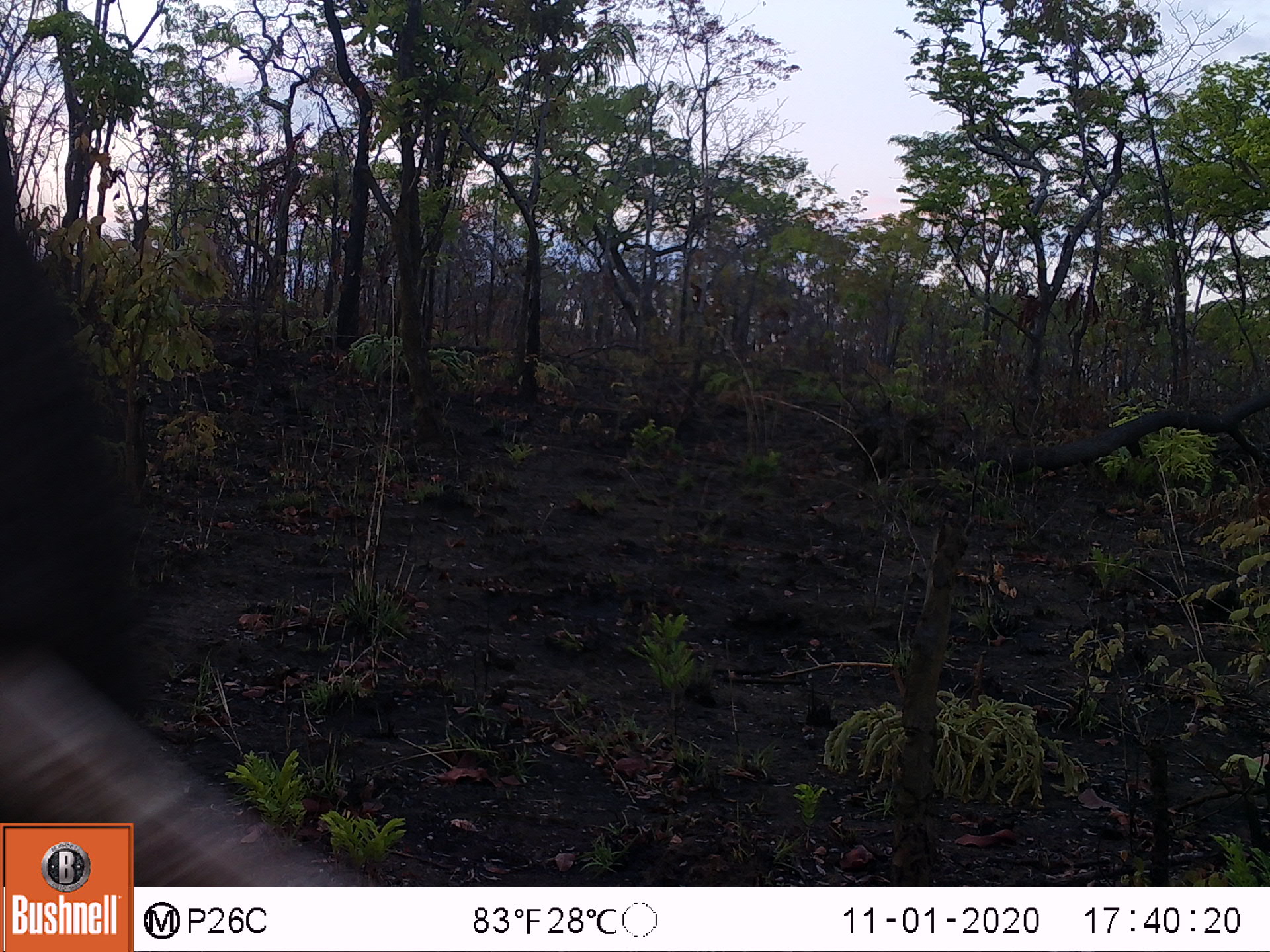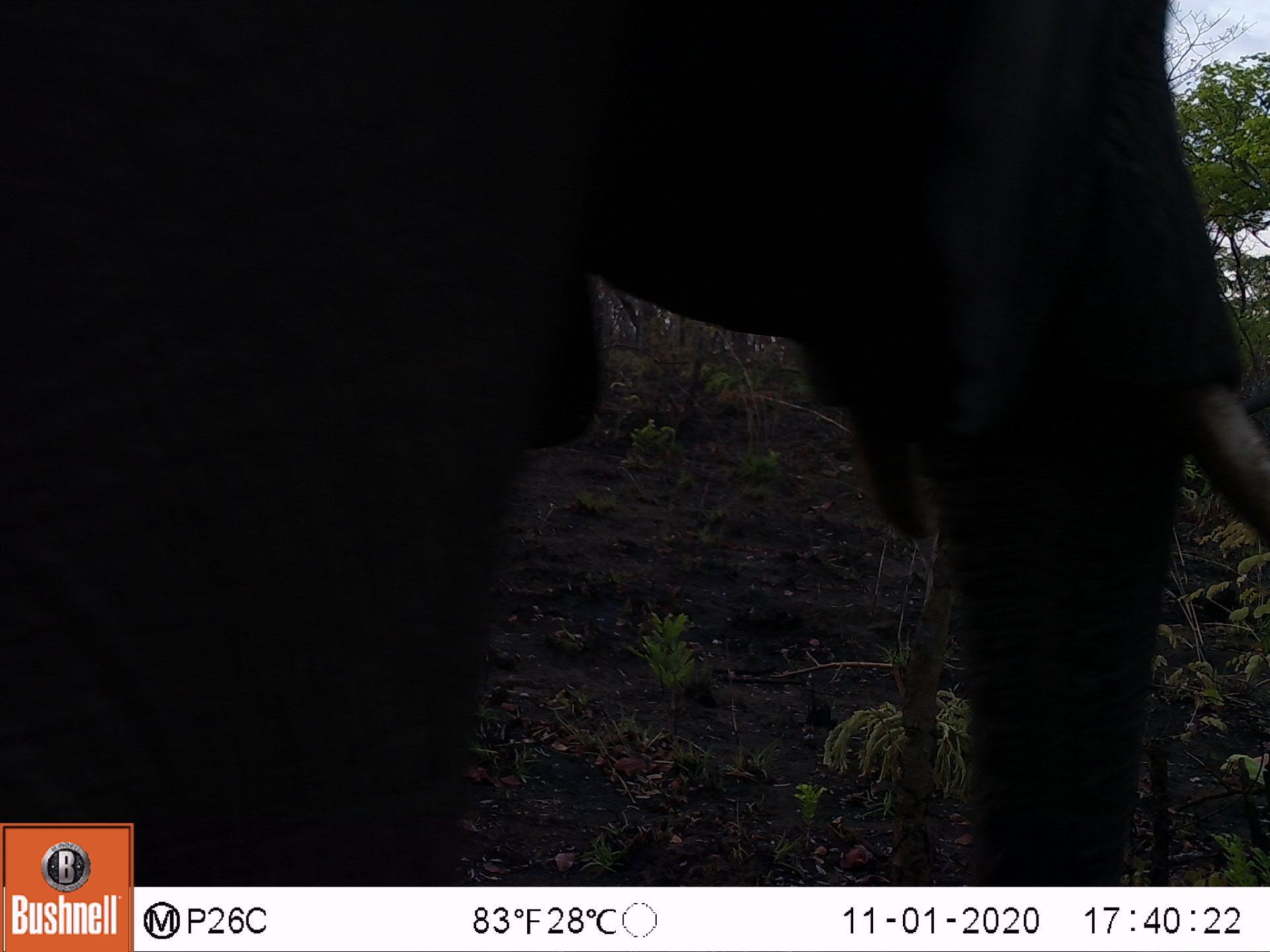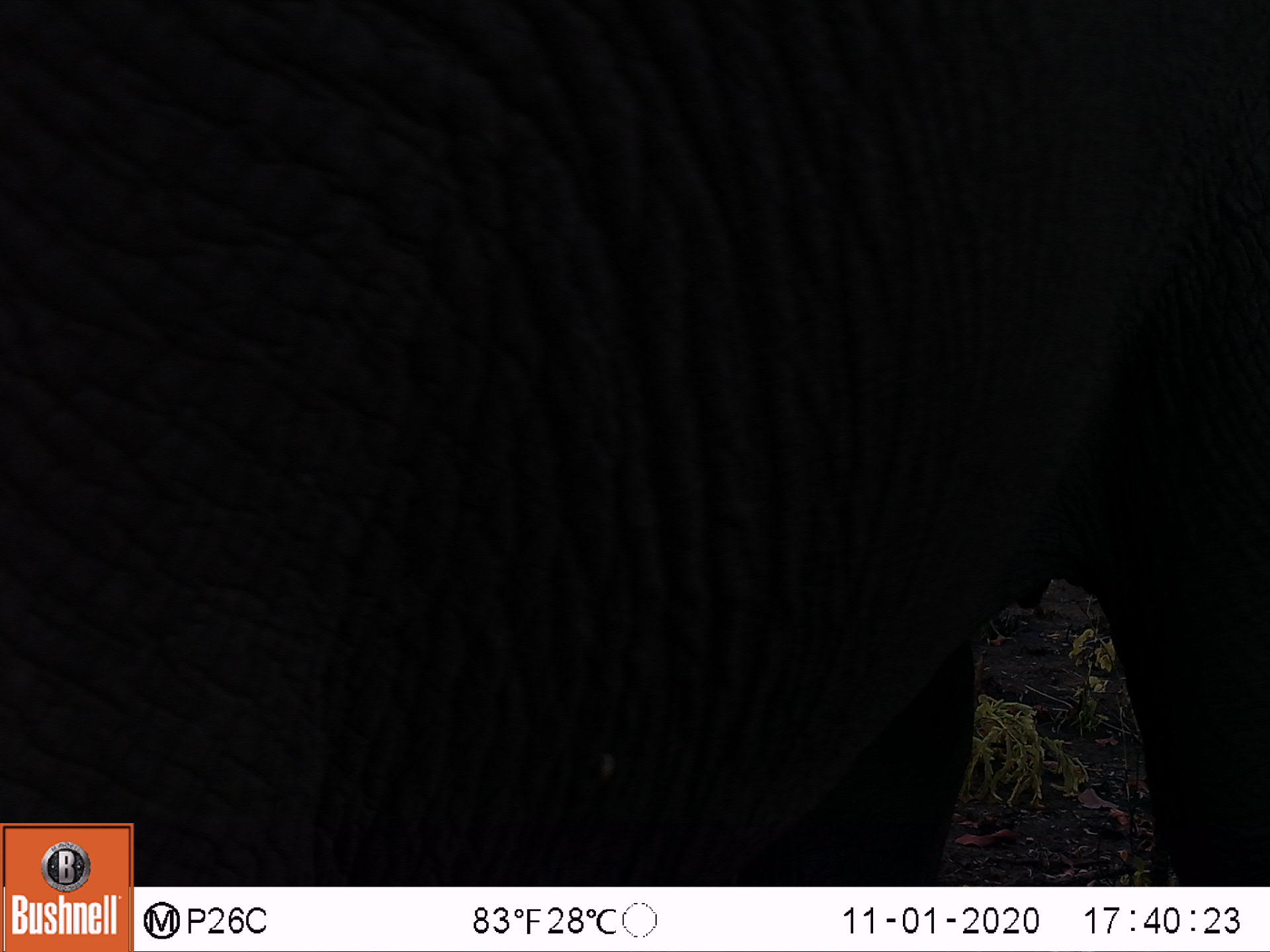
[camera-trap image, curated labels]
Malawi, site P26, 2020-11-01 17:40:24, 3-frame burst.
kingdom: Animalia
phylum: Chordata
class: Mammalia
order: Proboscidea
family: Elephantidae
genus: Loxodonta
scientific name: Loxodonta africana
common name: african savanna elephant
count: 1